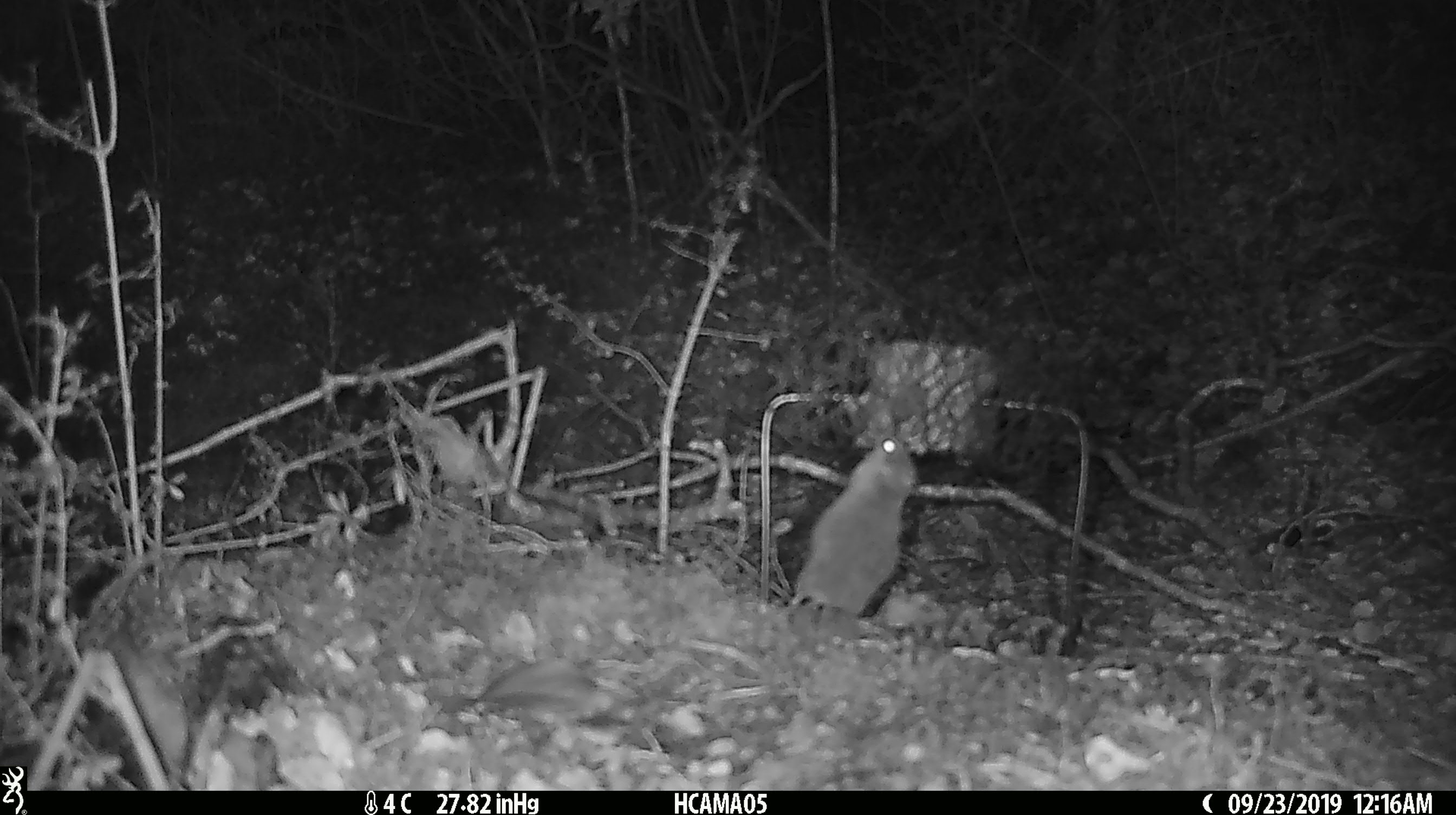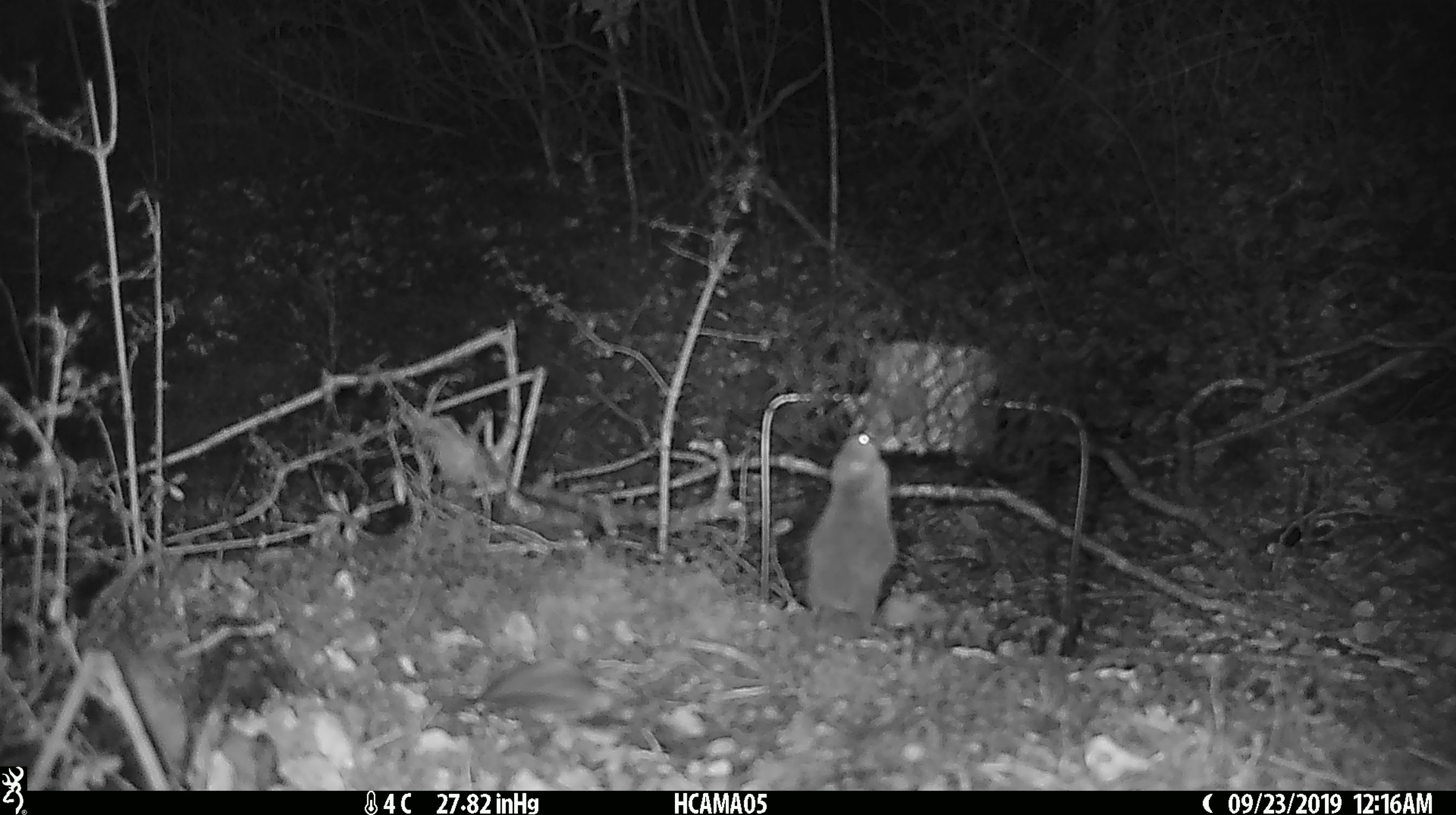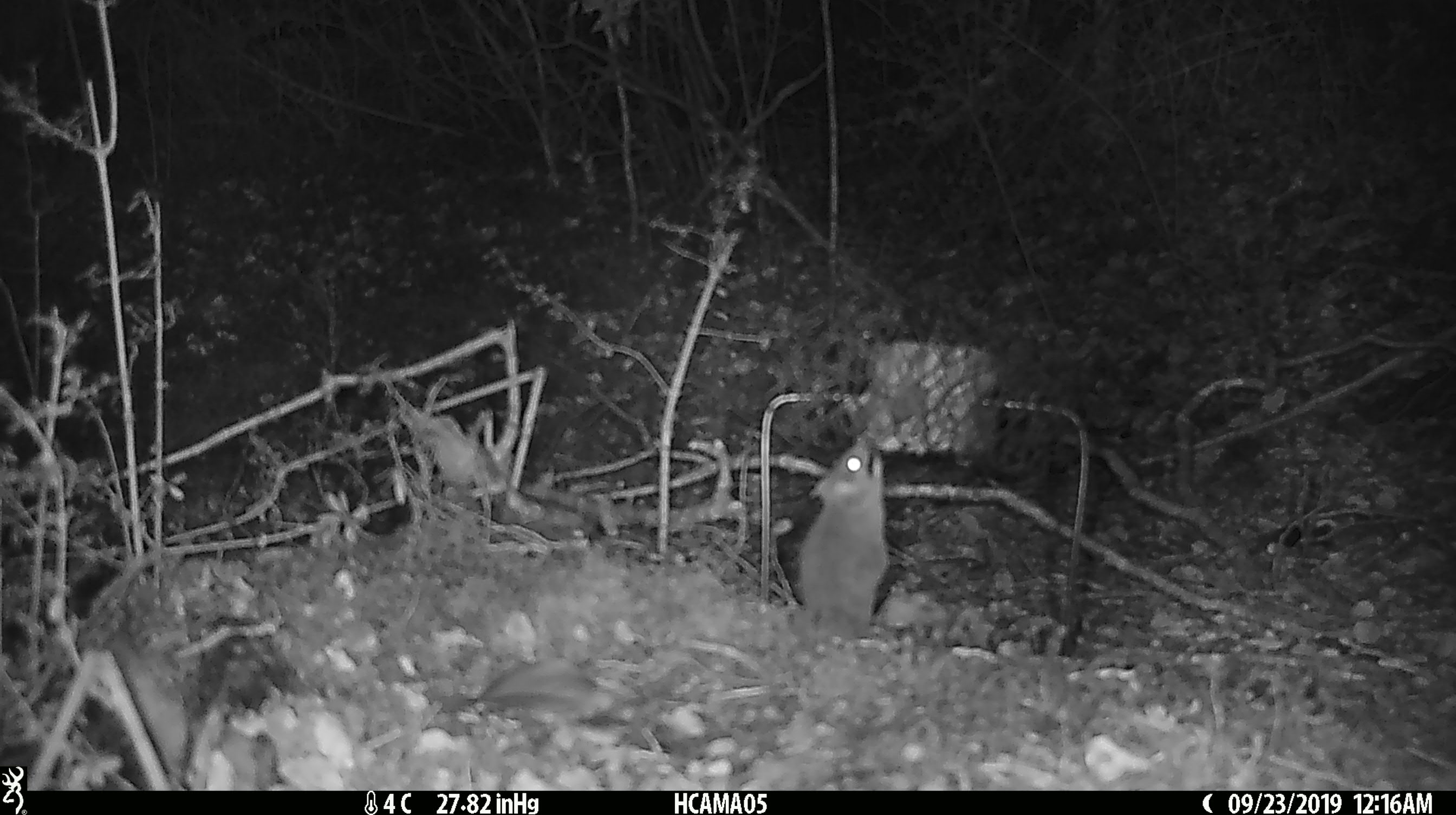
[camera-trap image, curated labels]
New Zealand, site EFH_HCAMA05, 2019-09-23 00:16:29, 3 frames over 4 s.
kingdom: Animalia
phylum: Chordata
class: Mammalia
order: Rodentia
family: Muridae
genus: Mus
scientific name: Mus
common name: mouse